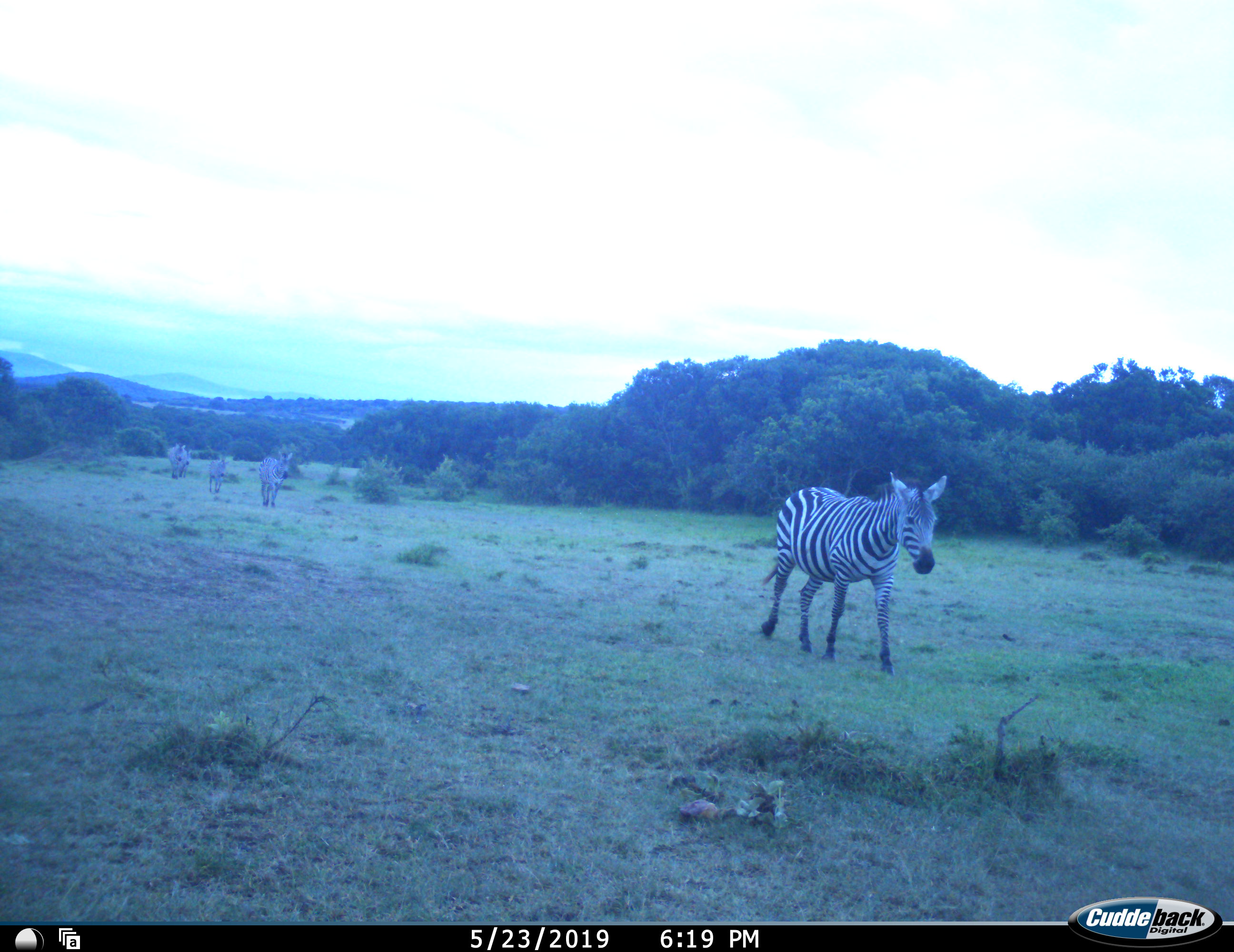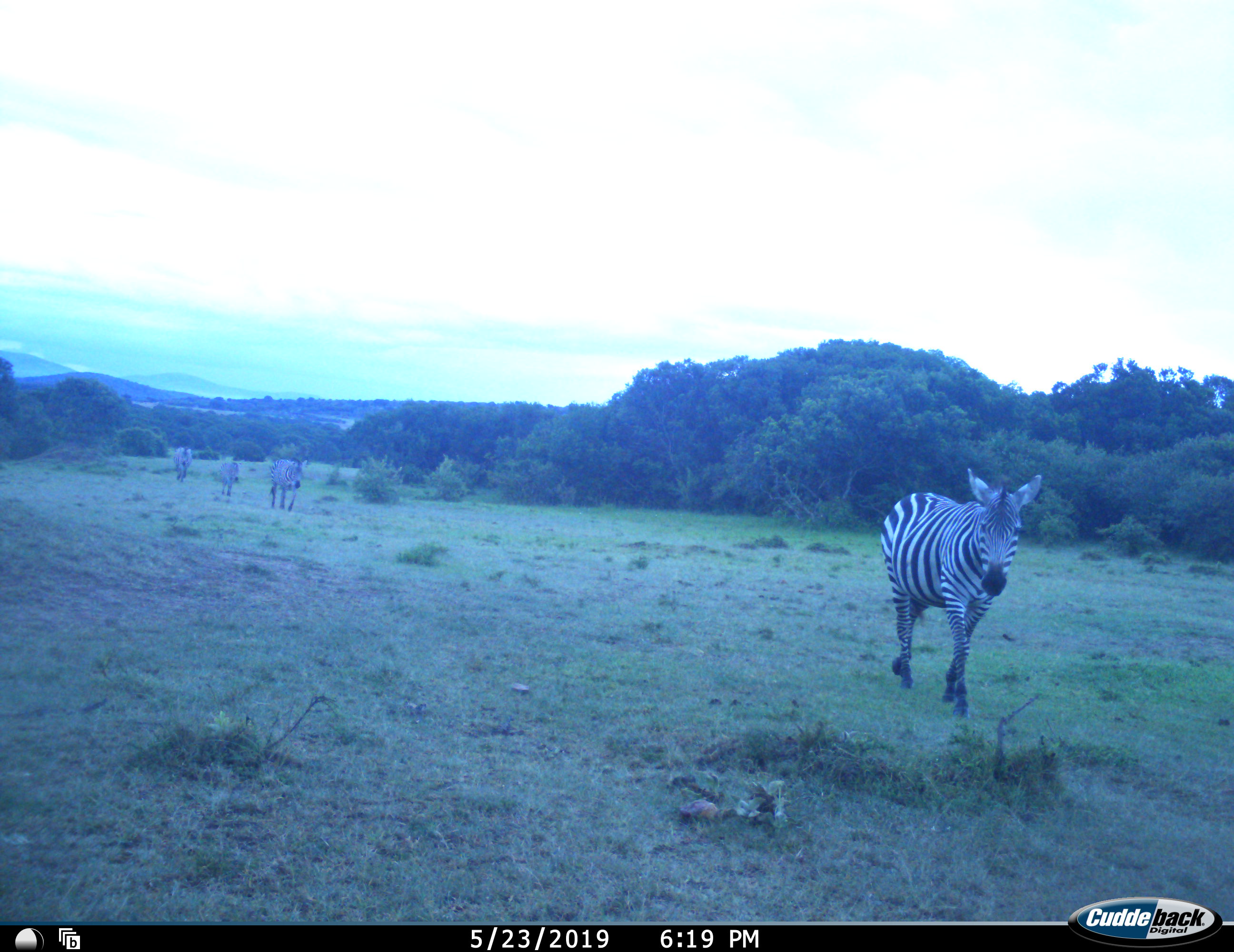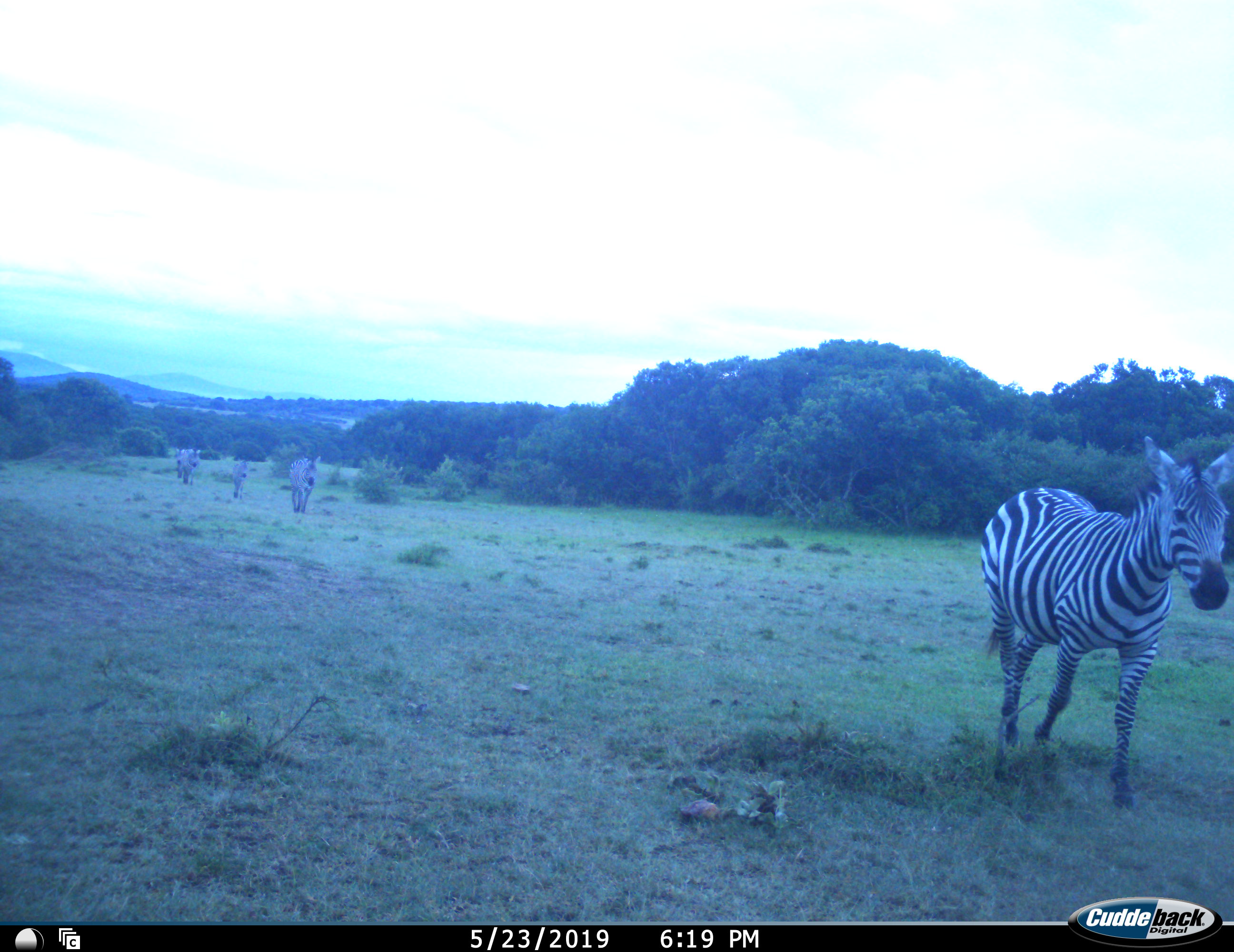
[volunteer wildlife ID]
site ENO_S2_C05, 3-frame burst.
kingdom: Animalia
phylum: Chordata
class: Mammalia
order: Perissodactyla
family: Equidae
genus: Equus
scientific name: Equus quagga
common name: plains zebra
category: zebraplains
Zebraplains (plains zebra) (Equus quagga), count 4. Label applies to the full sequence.